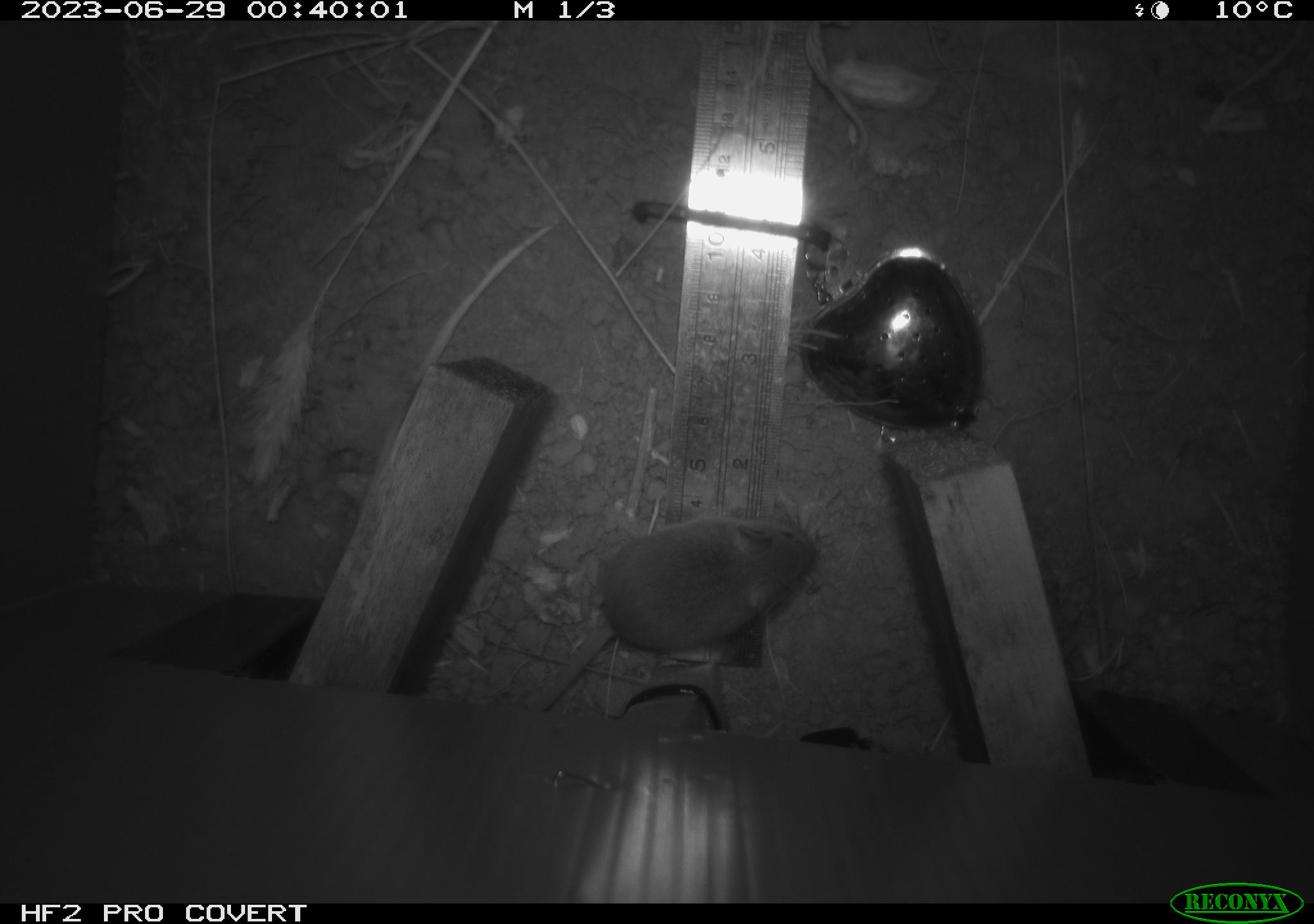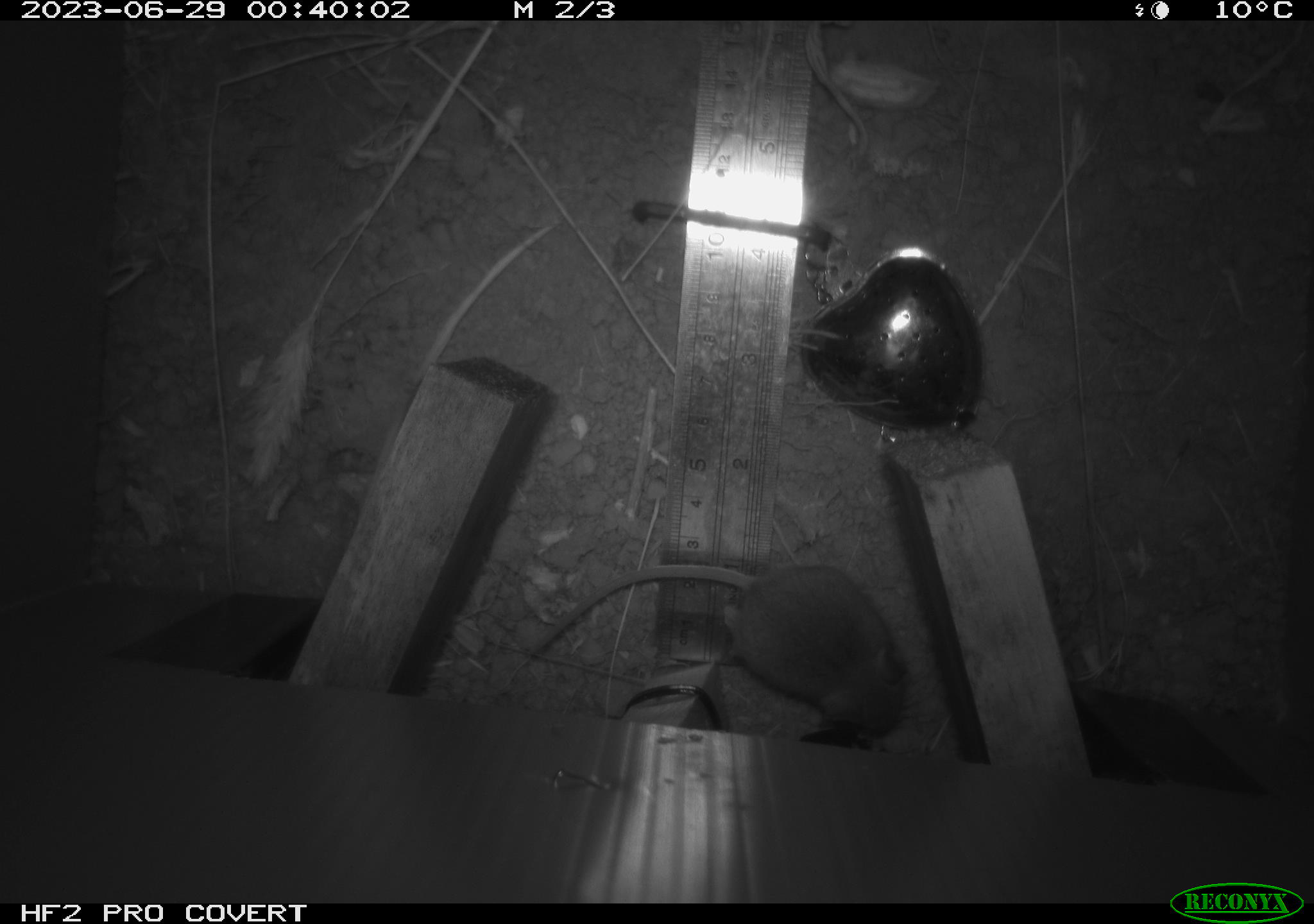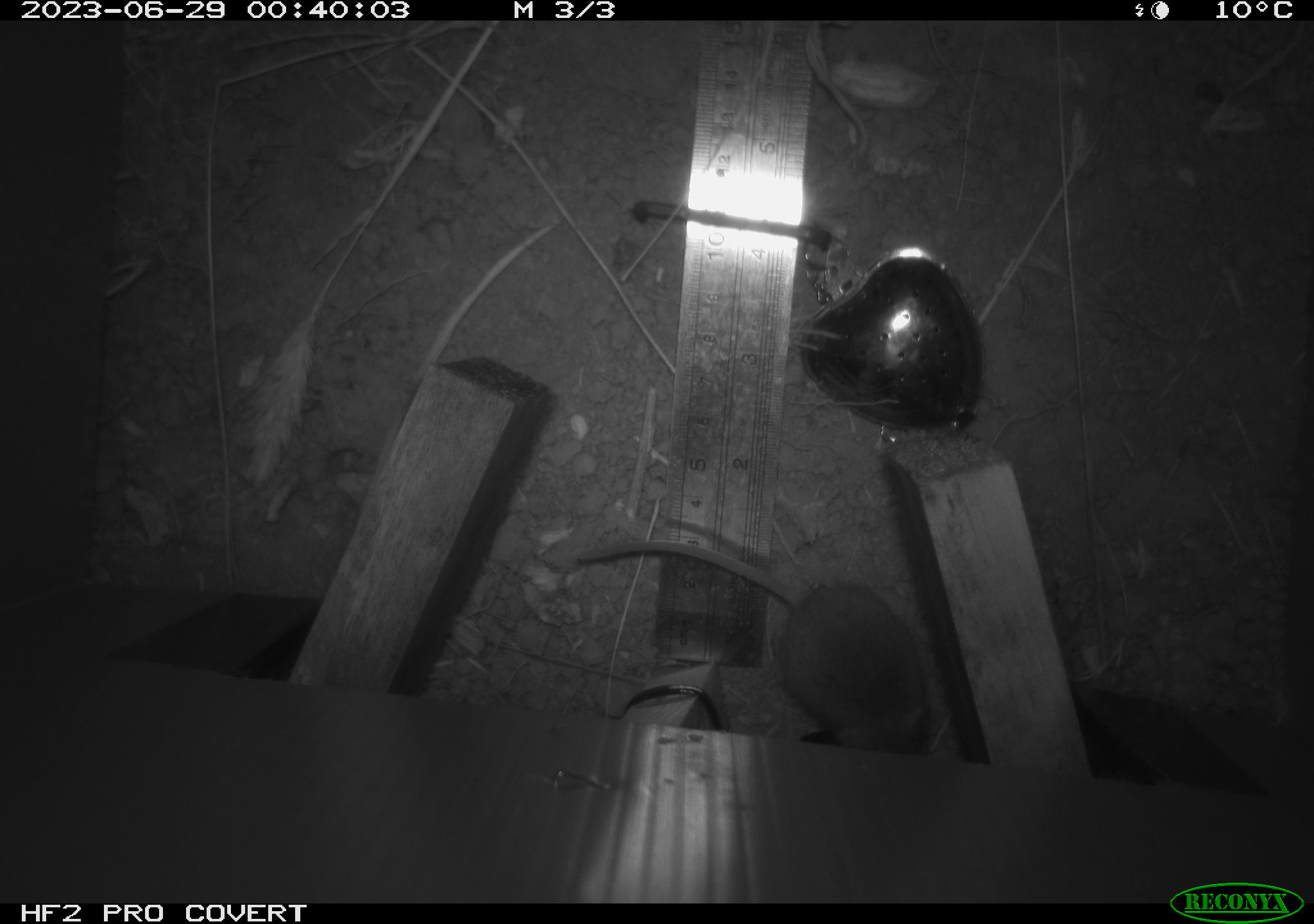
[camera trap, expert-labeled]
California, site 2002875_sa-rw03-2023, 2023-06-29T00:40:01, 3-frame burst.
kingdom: Animalia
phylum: Chordata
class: Mammalia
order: Rodentia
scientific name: Rodentia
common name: mouse species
Mouse species (Rodentia).